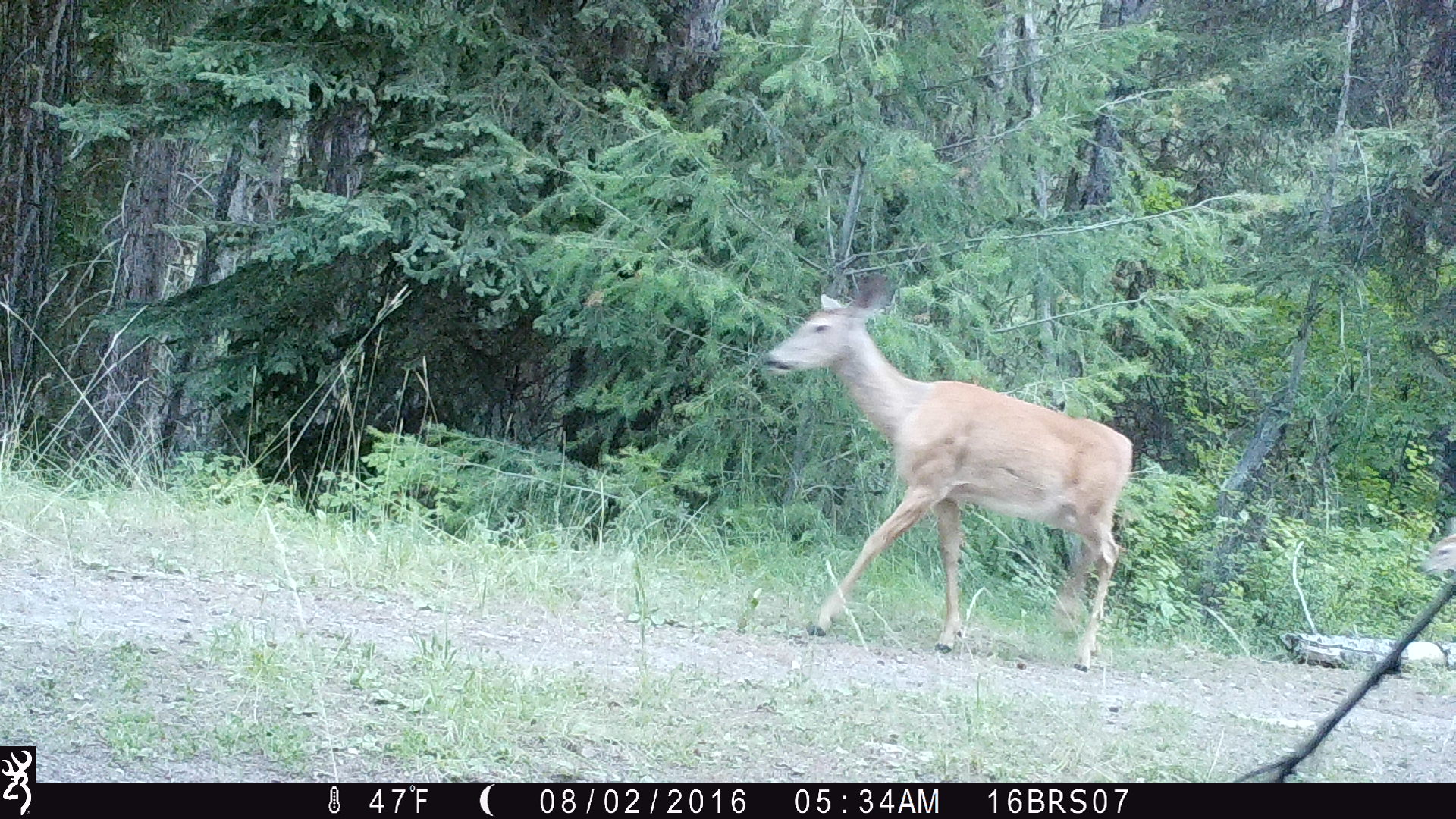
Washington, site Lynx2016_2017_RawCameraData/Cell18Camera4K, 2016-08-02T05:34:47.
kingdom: Animalia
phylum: Chordata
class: Mammalia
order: Artiodactyla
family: Cervidae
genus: Odocoileus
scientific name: Odocoileus virginianus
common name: white-tailed deer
Odocoileus virginianus (white-tailed deer). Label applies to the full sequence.